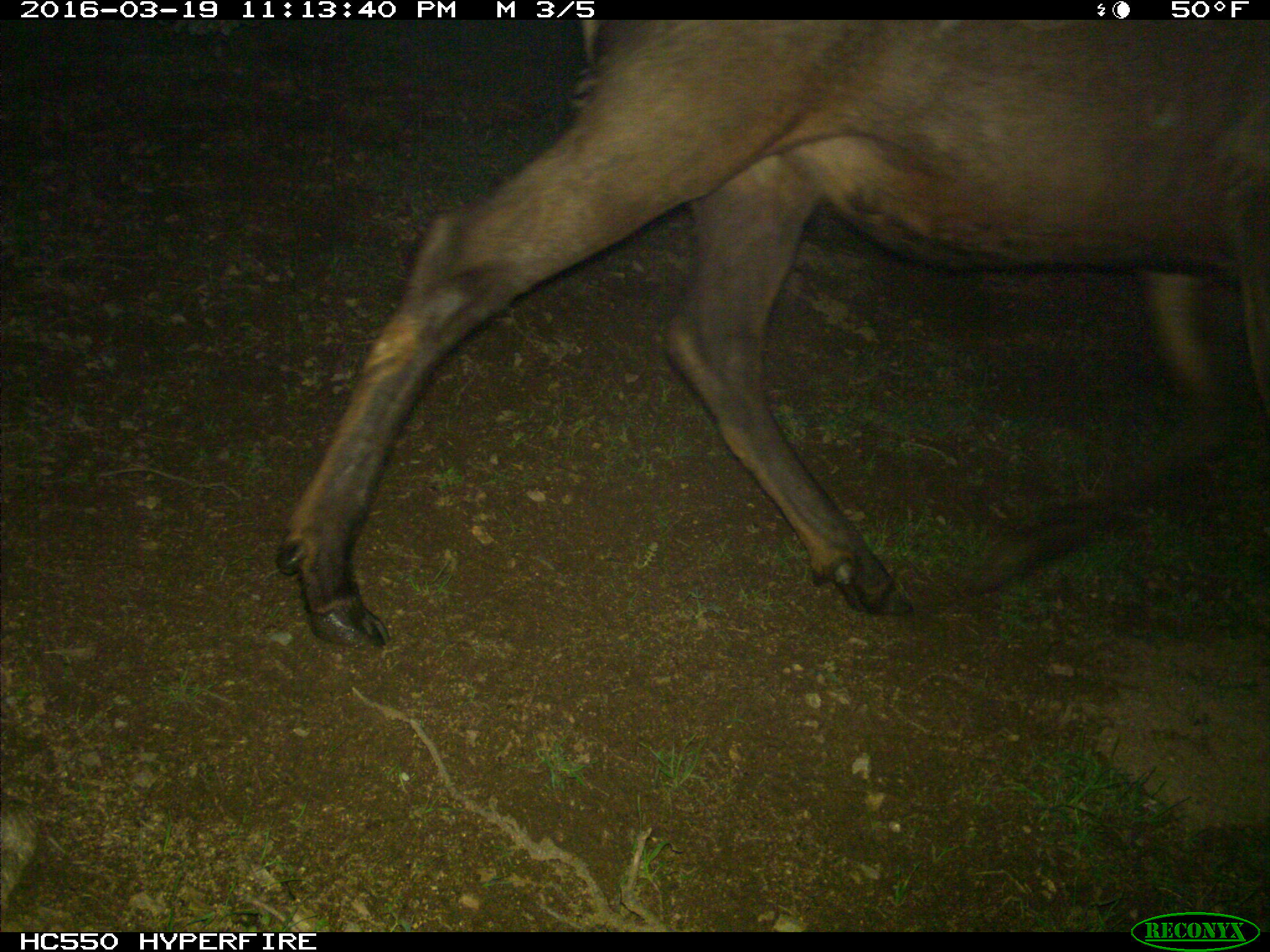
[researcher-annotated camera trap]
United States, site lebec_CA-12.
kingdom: Animalia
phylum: Chordata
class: Mammalia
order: Artiodactyla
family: Cervidae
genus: Cervus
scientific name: Cervus canadensis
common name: elk